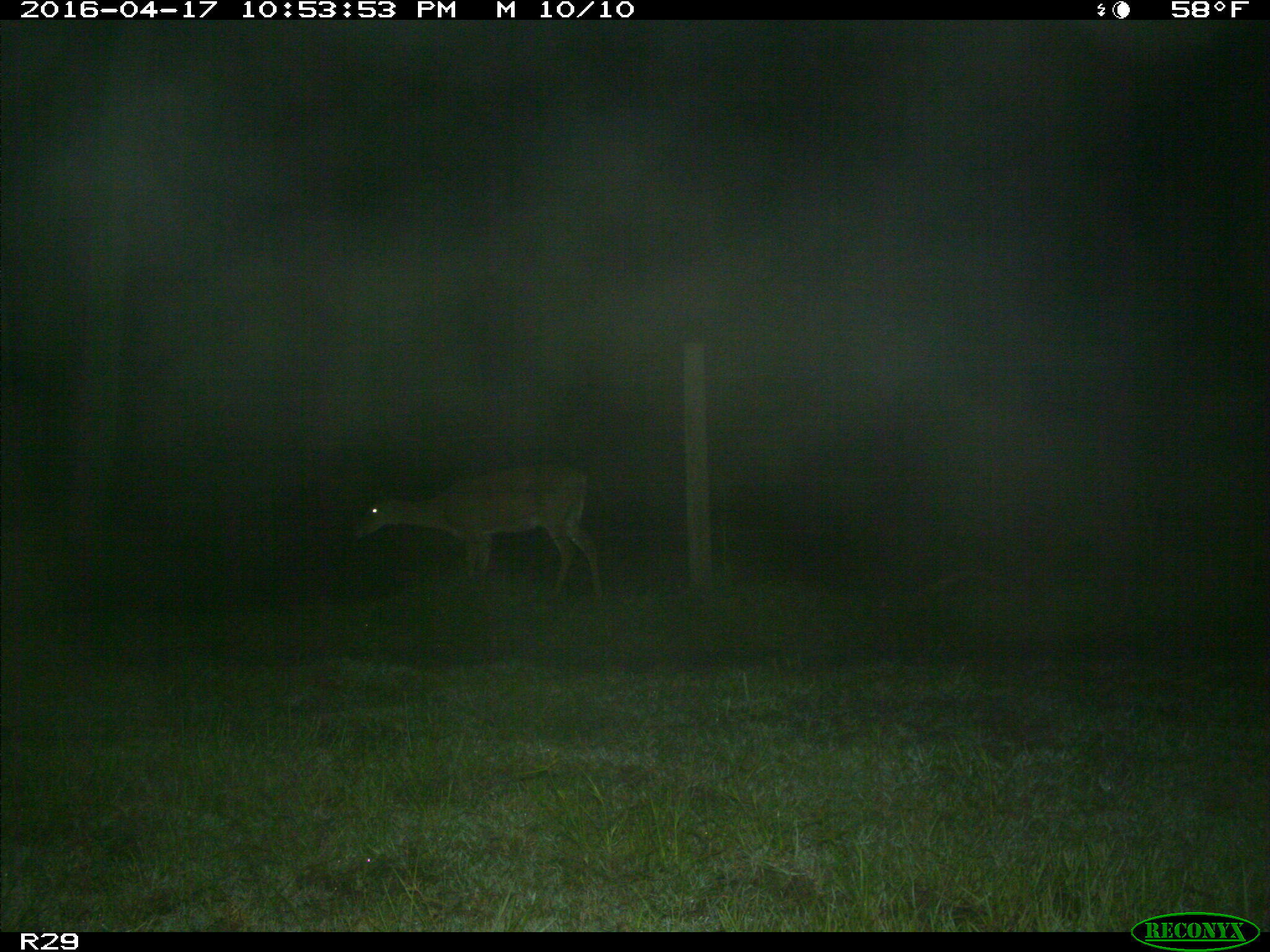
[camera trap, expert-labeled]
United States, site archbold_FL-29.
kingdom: Animalia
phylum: Chordata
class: Mammalia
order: Artiodactyla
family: Cervidae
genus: Odocoileus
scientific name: Odocoileus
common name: deer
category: unidentified deer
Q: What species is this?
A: Unidentified deer (deer) (Odocoileus).